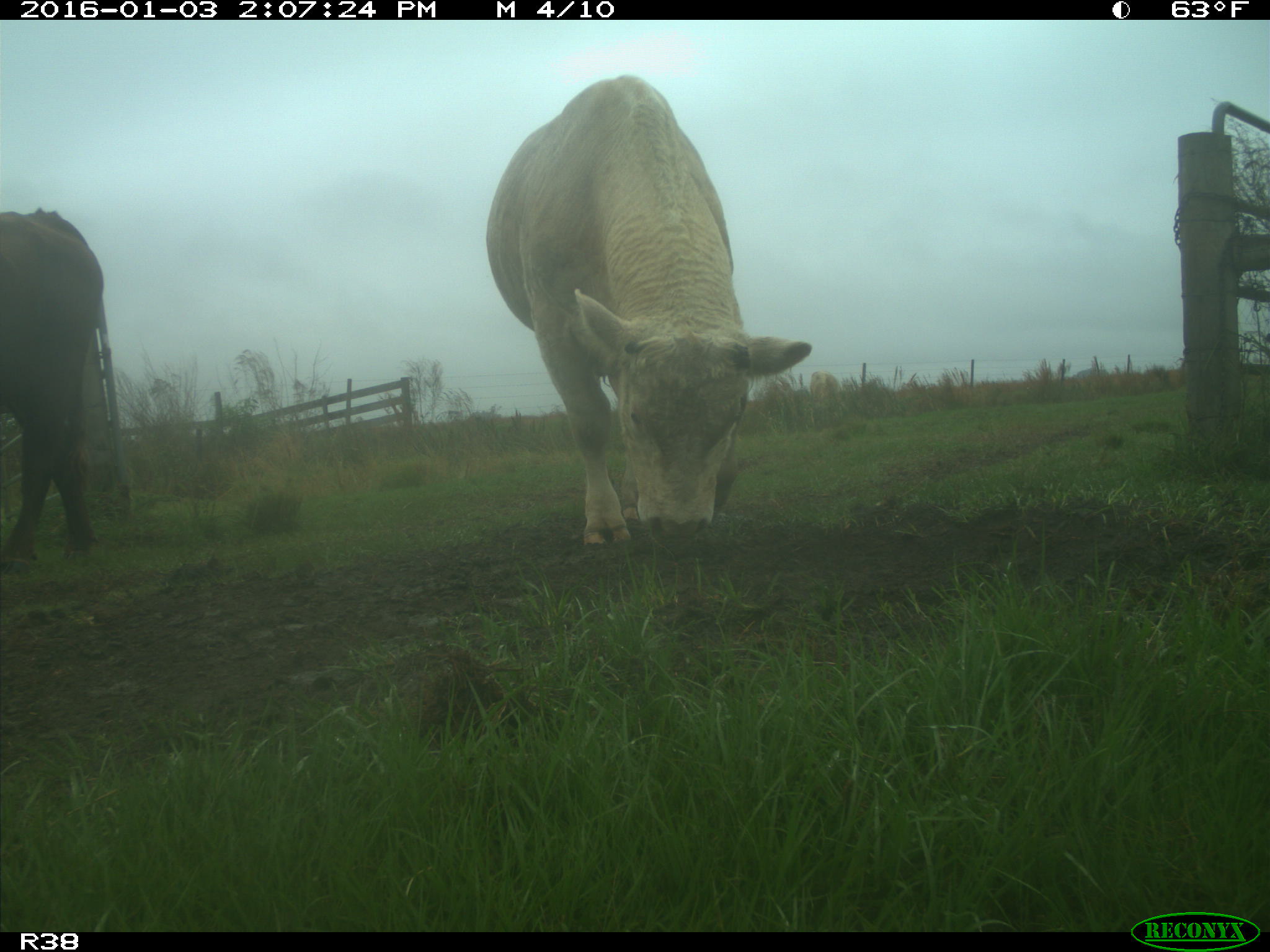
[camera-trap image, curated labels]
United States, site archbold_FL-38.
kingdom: Animalia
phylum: Chordata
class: Mammalia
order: Artiodactyla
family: Bovidae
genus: Bos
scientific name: Bos taurus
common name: domestic cow